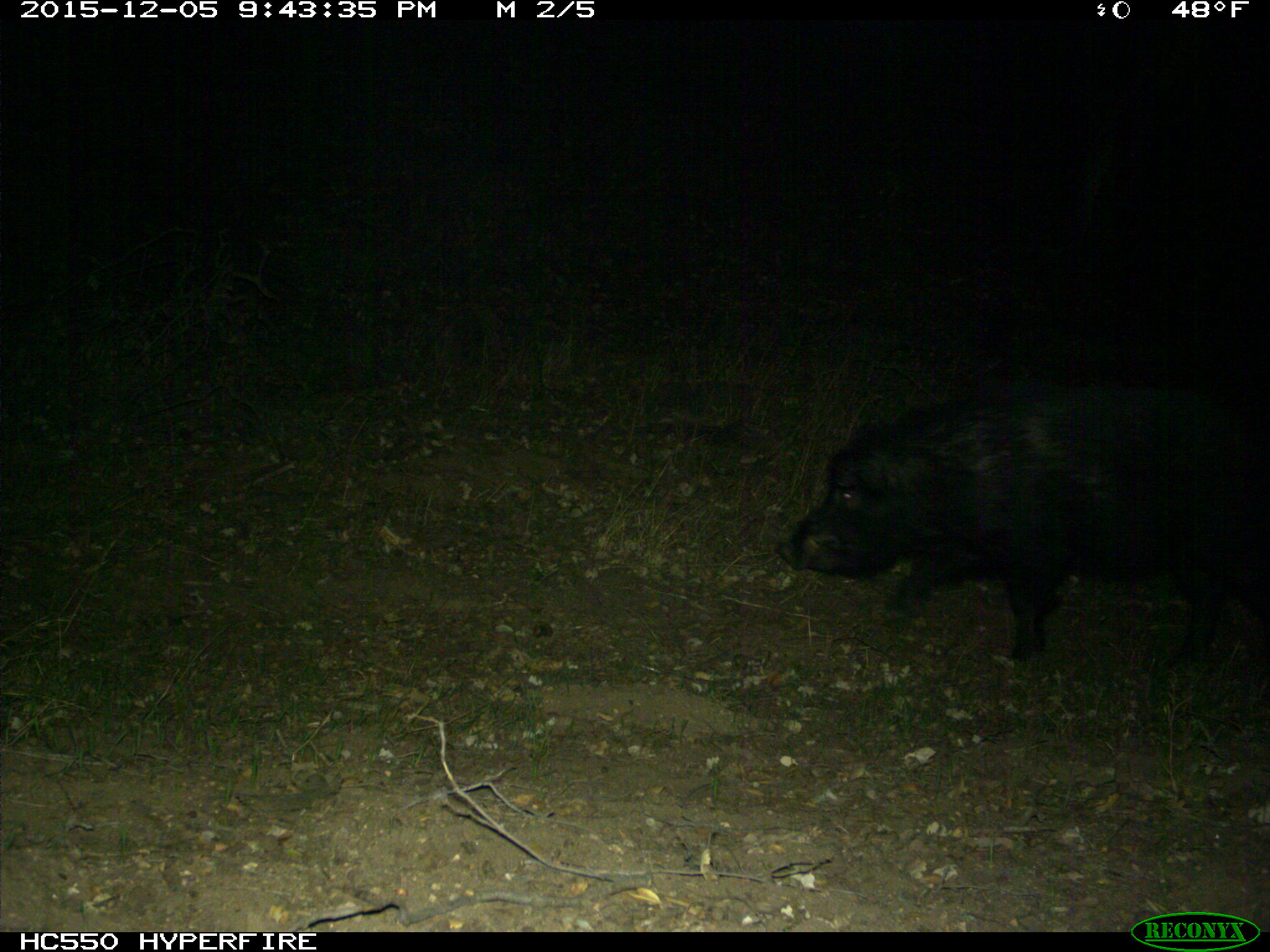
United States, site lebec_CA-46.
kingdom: Animalia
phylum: Chordata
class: Mammalia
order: Artiodactyla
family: Suidae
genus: Sus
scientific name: Sus scrofa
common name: wild boar